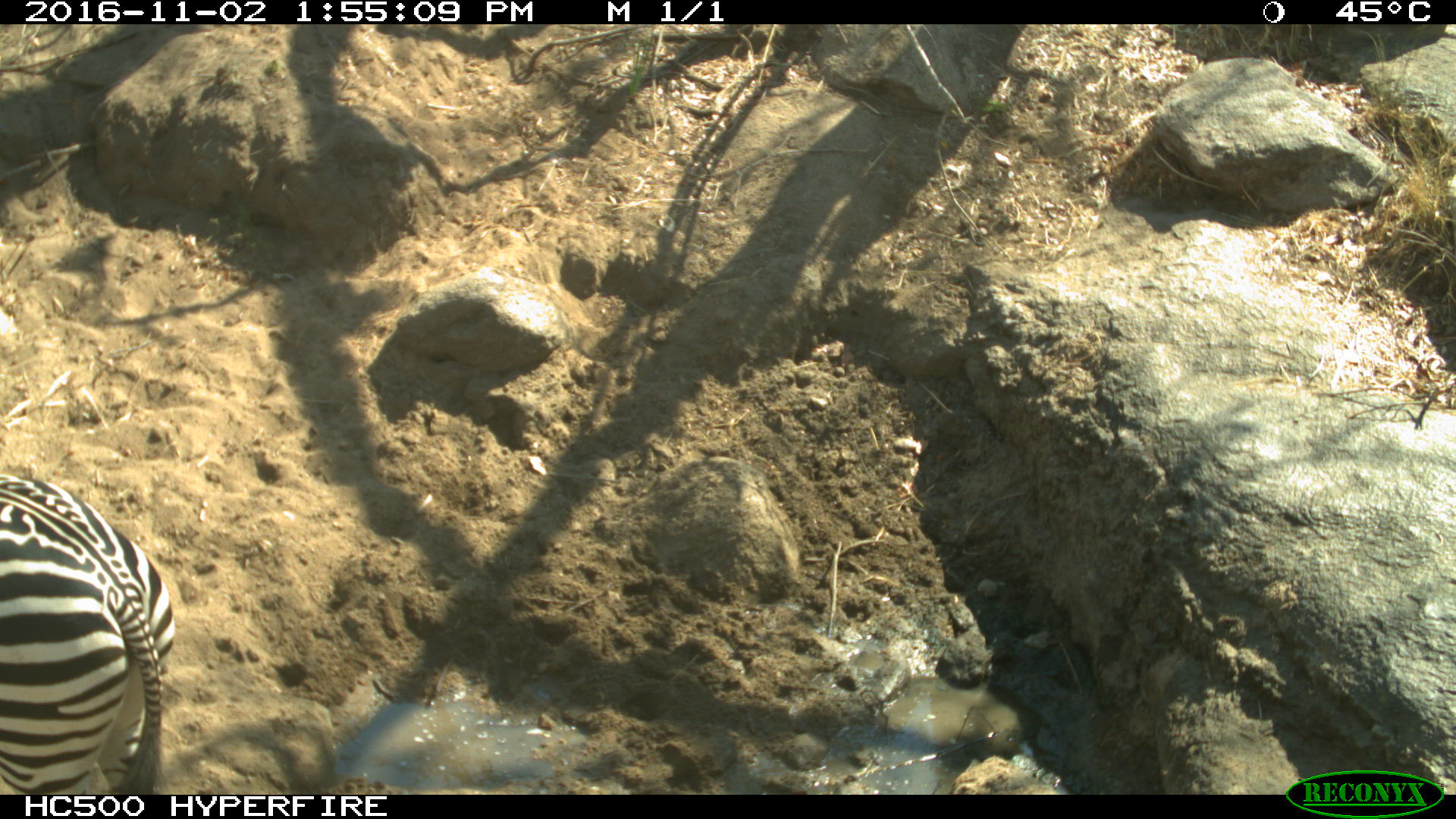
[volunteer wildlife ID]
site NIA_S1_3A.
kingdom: Animalia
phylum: Chordata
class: Mammalia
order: Perissodactyla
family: Equidae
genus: Equus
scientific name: Equus quagga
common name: plains zebra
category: zebraplains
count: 1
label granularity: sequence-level